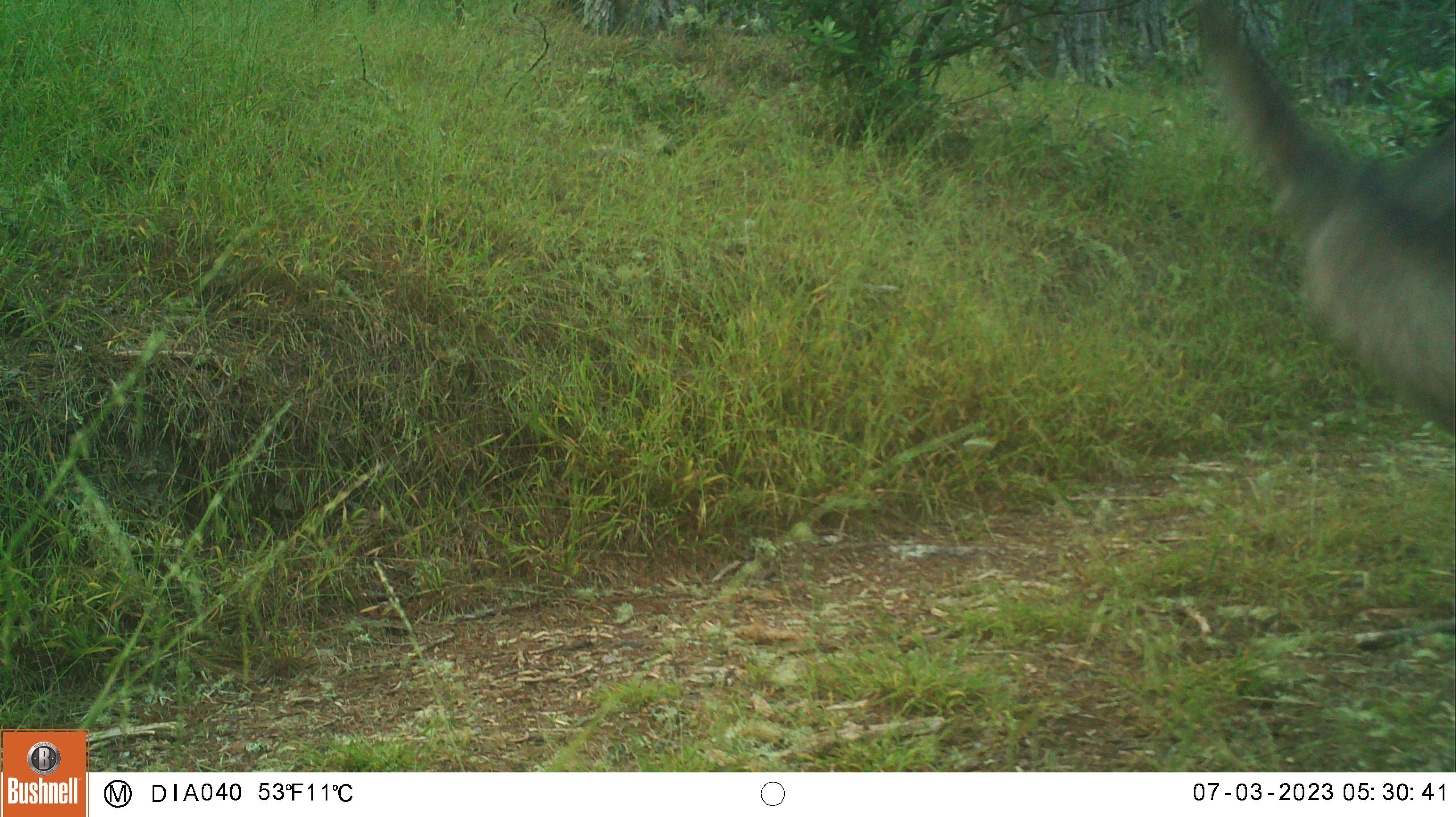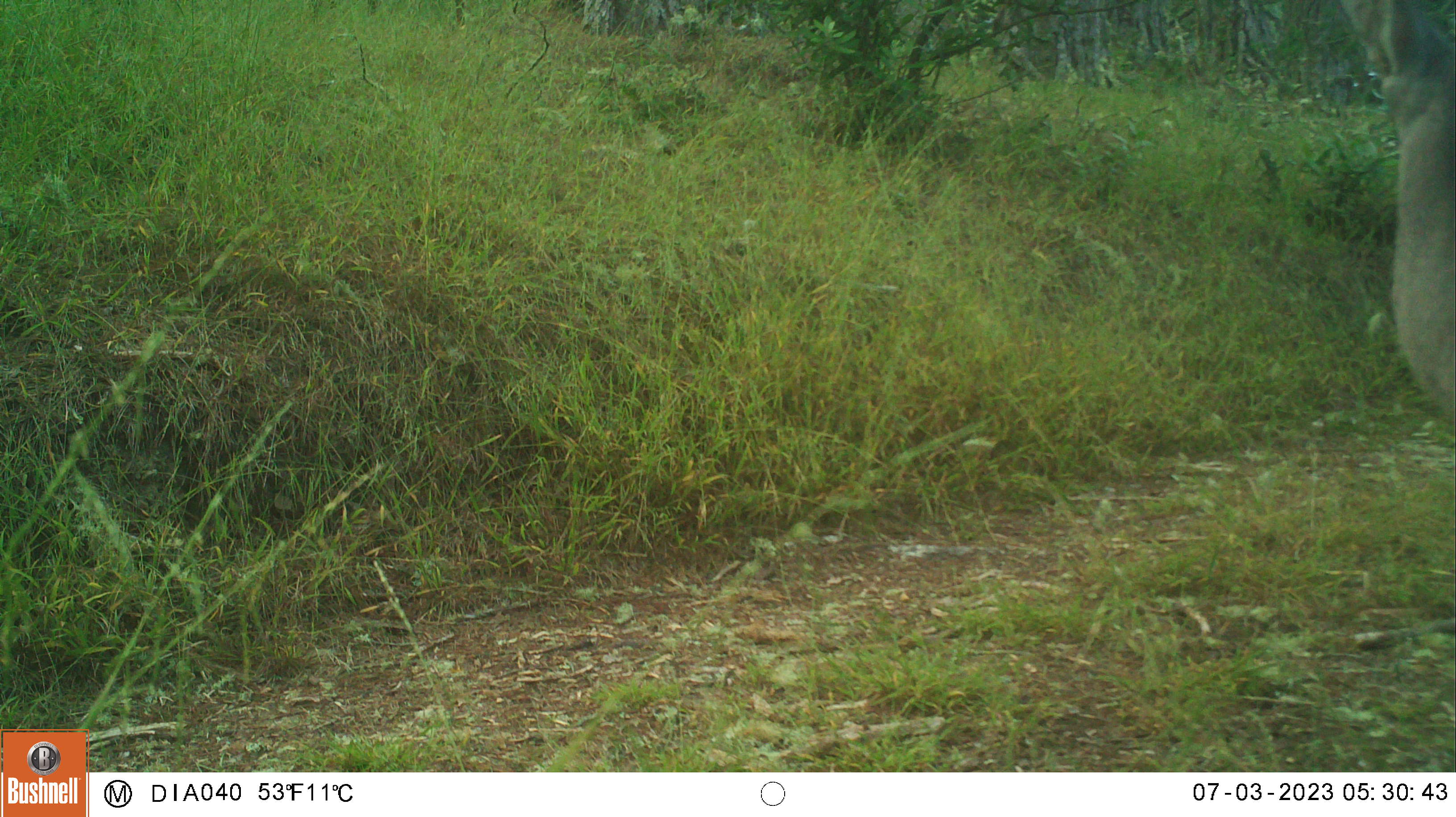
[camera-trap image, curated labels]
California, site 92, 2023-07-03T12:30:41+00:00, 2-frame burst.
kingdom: Animalia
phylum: Chordata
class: Mammalia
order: Artiodactyla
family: Cervidae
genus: Odocoileus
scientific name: Odocoileus hemionus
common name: mule deer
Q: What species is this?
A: Mule deer (Odocoileus hemionus).